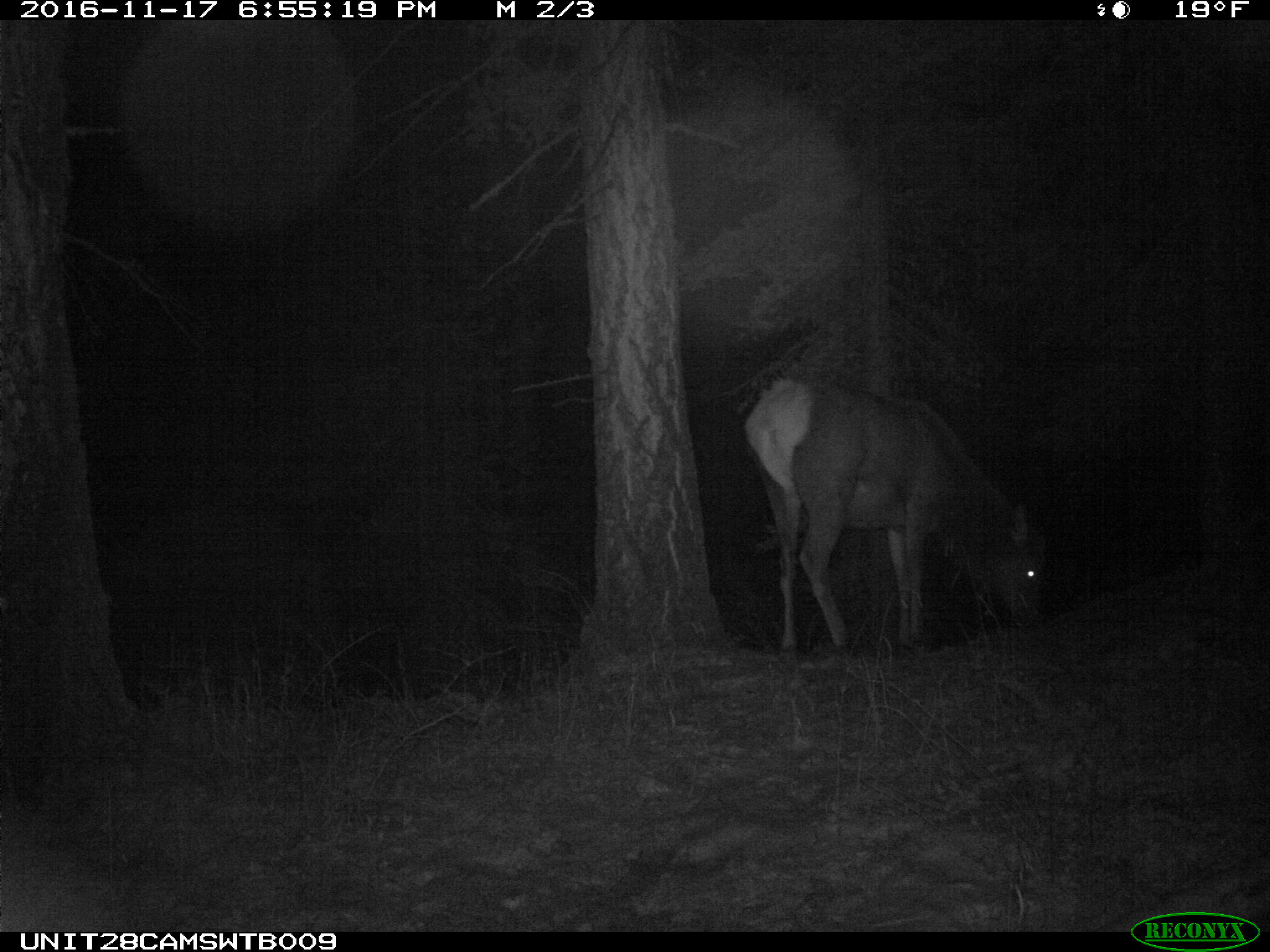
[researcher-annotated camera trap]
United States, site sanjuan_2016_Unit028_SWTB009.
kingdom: Animalia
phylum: Chordata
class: Mammalia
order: Artiodactyla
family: Cervidae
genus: Cervus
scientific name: Cervus elaphus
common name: red deer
Cervus elaphus (red deer).